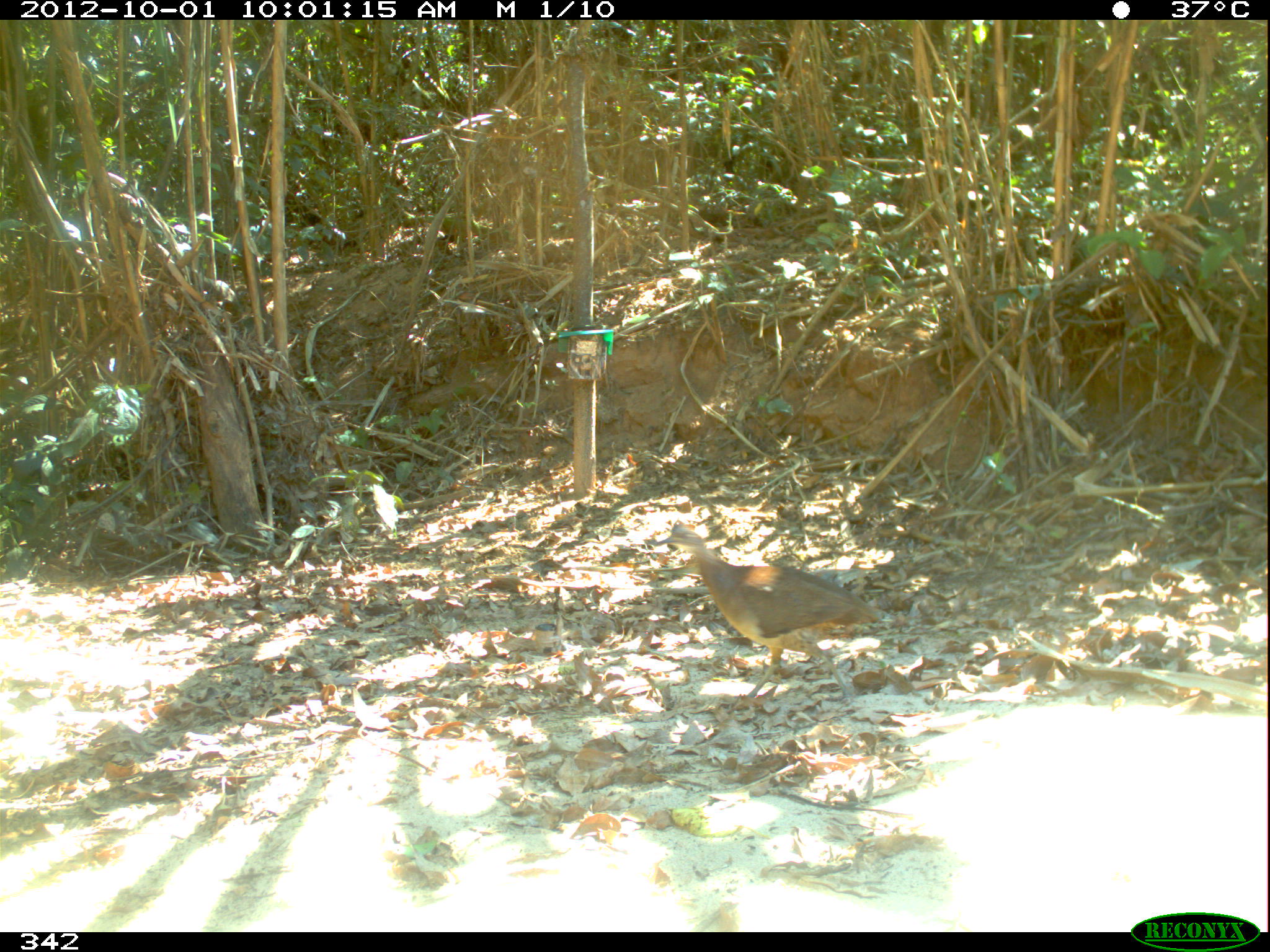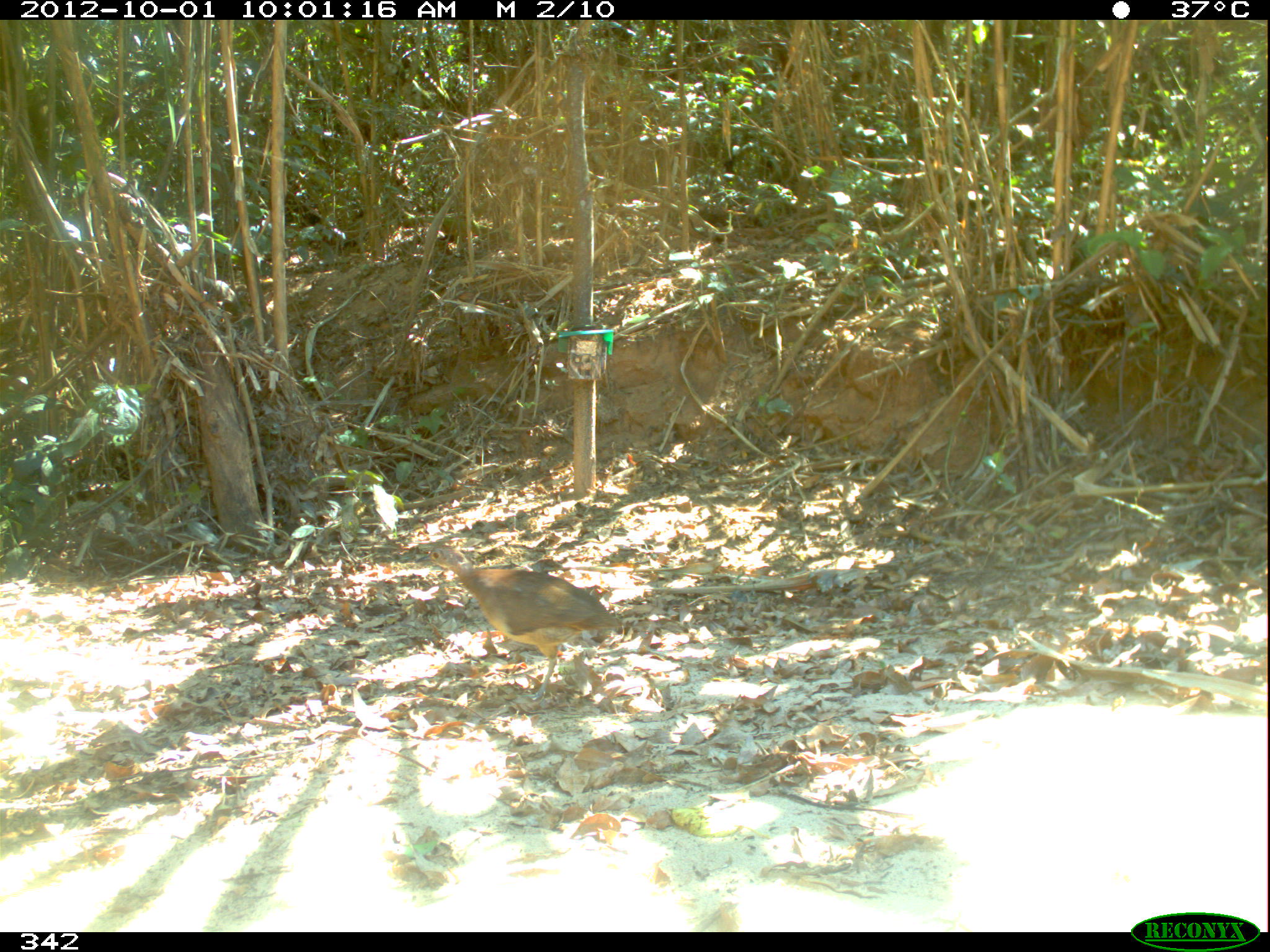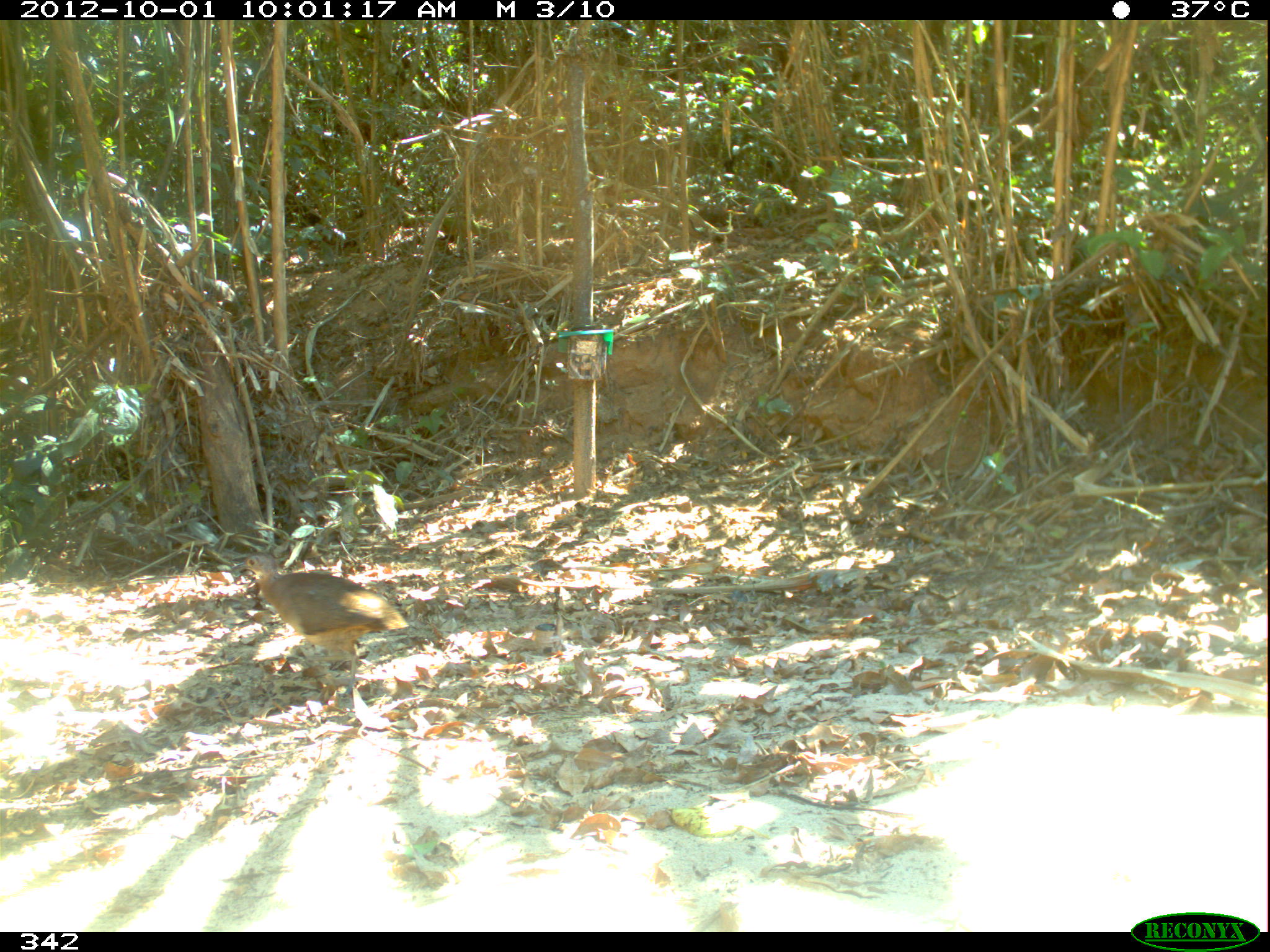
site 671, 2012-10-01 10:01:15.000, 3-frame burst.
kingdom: Animalia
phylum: Chordata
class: Aves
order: Galliformes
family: Phasianidae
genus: Alectoris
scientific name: Alectoris rufa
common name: red-legged partridge